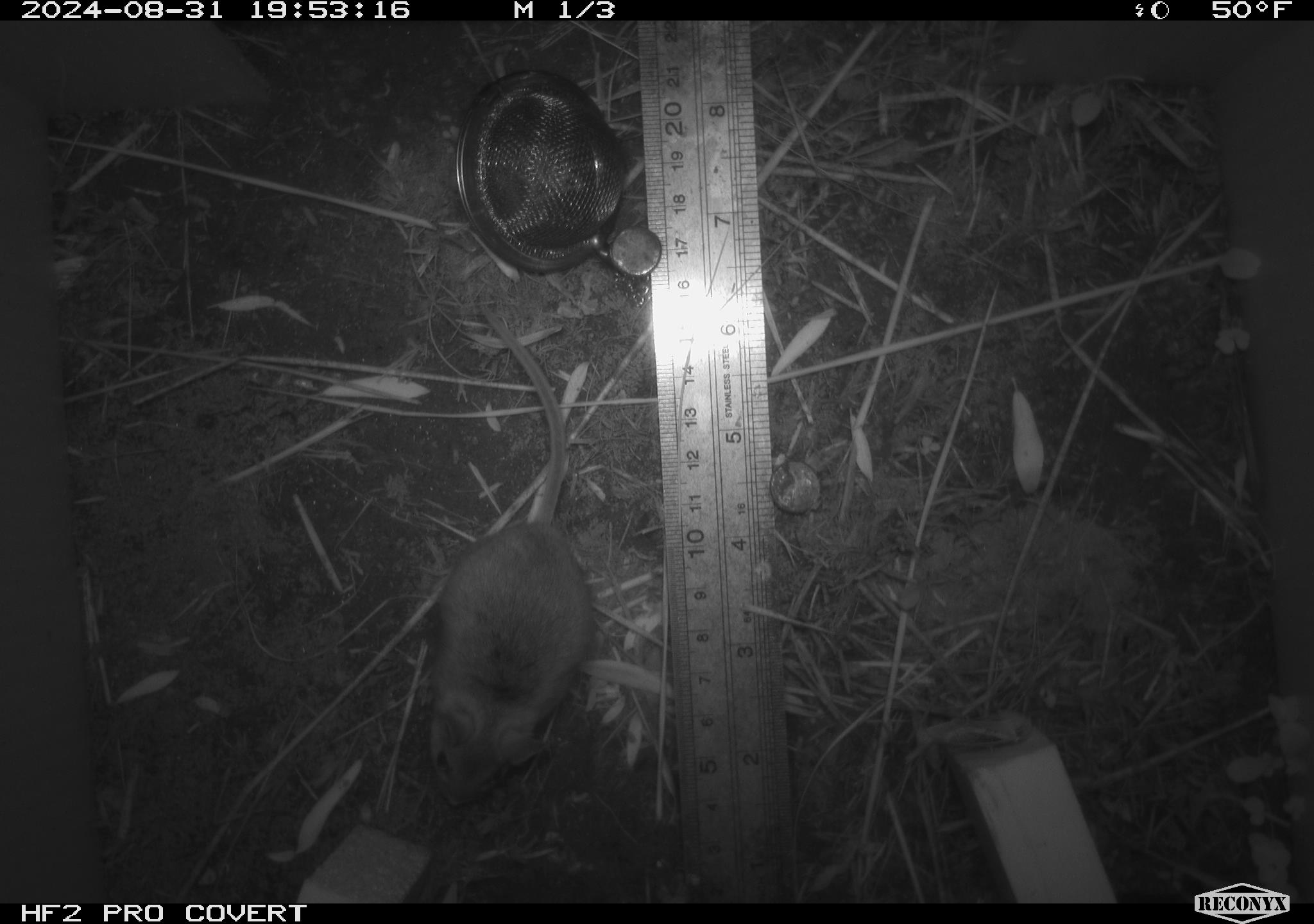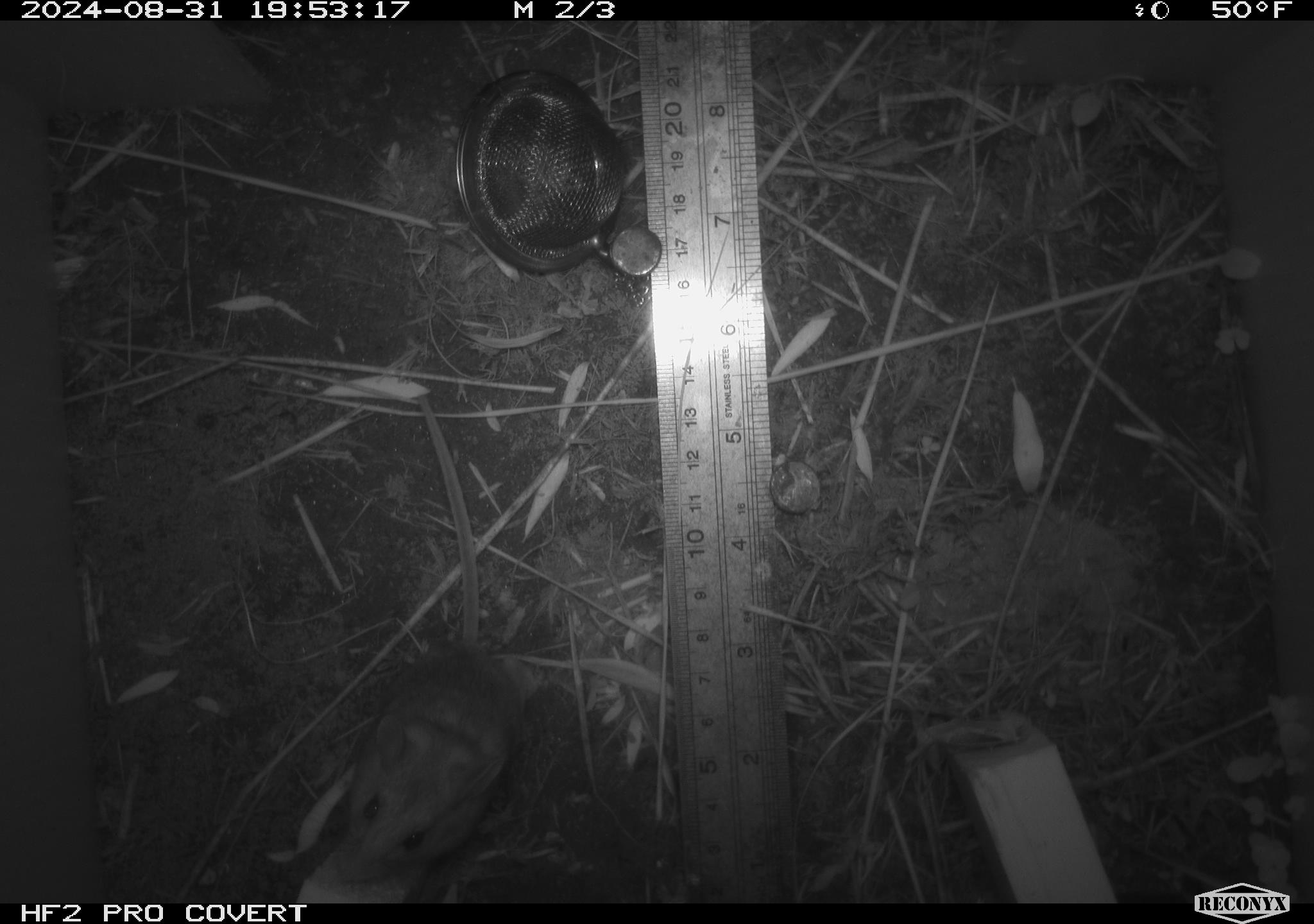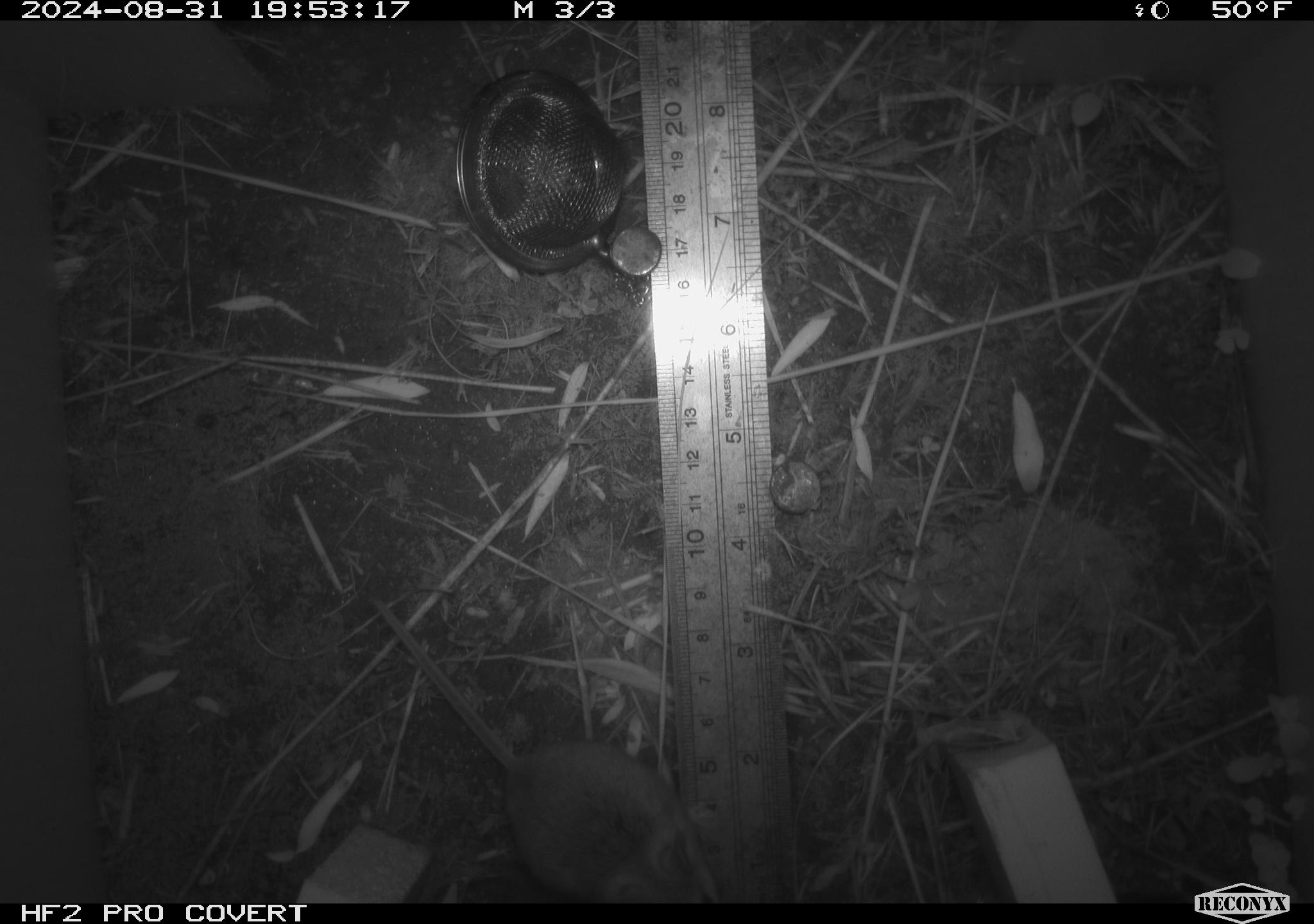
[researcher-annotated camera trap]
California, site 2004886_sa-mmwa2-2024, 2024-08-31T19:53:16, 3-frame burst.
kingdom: Animalia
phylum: Chordata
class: Mammalia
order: Rodentia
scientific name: Rodentia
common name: mouse species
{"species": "mouse species (Rodentia)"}